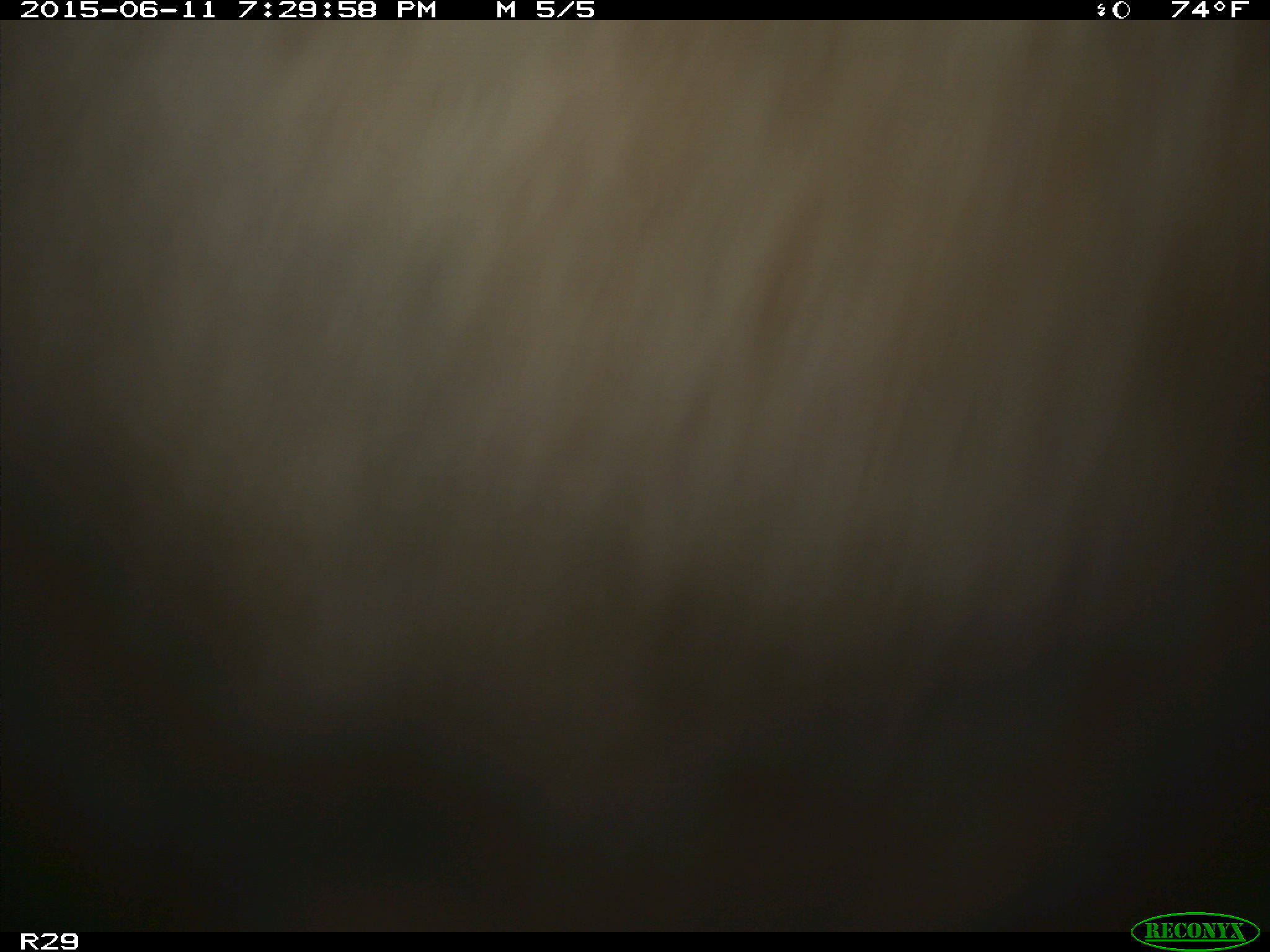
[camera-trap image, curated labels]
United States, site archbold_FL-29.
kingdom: Animalia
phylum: Chordata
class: Mammalia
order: Artiodactyla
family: Bovidae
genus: Bos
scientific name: Bos taurus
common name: domestic cow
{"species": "Bos taurus (domestic cow)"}